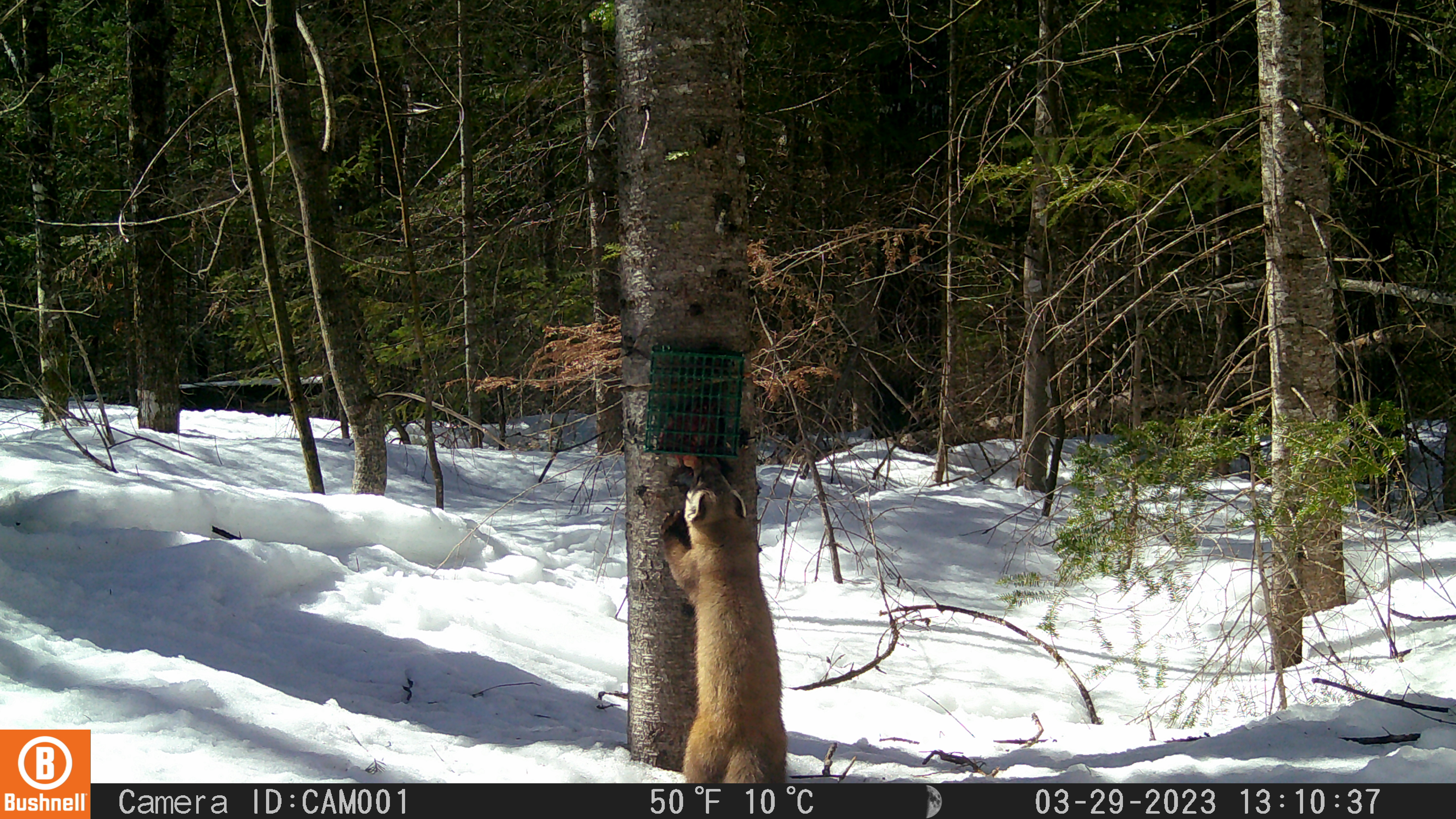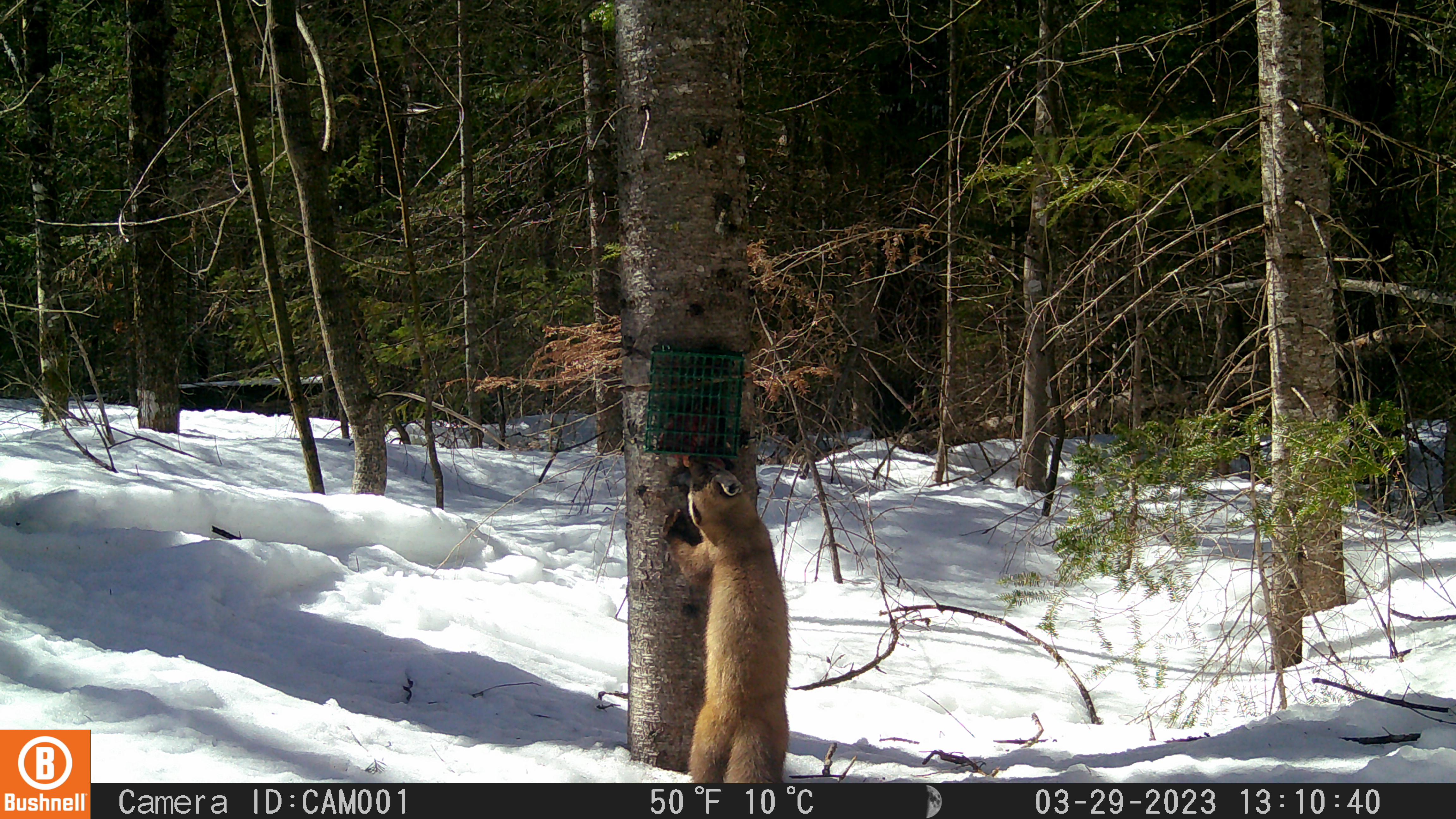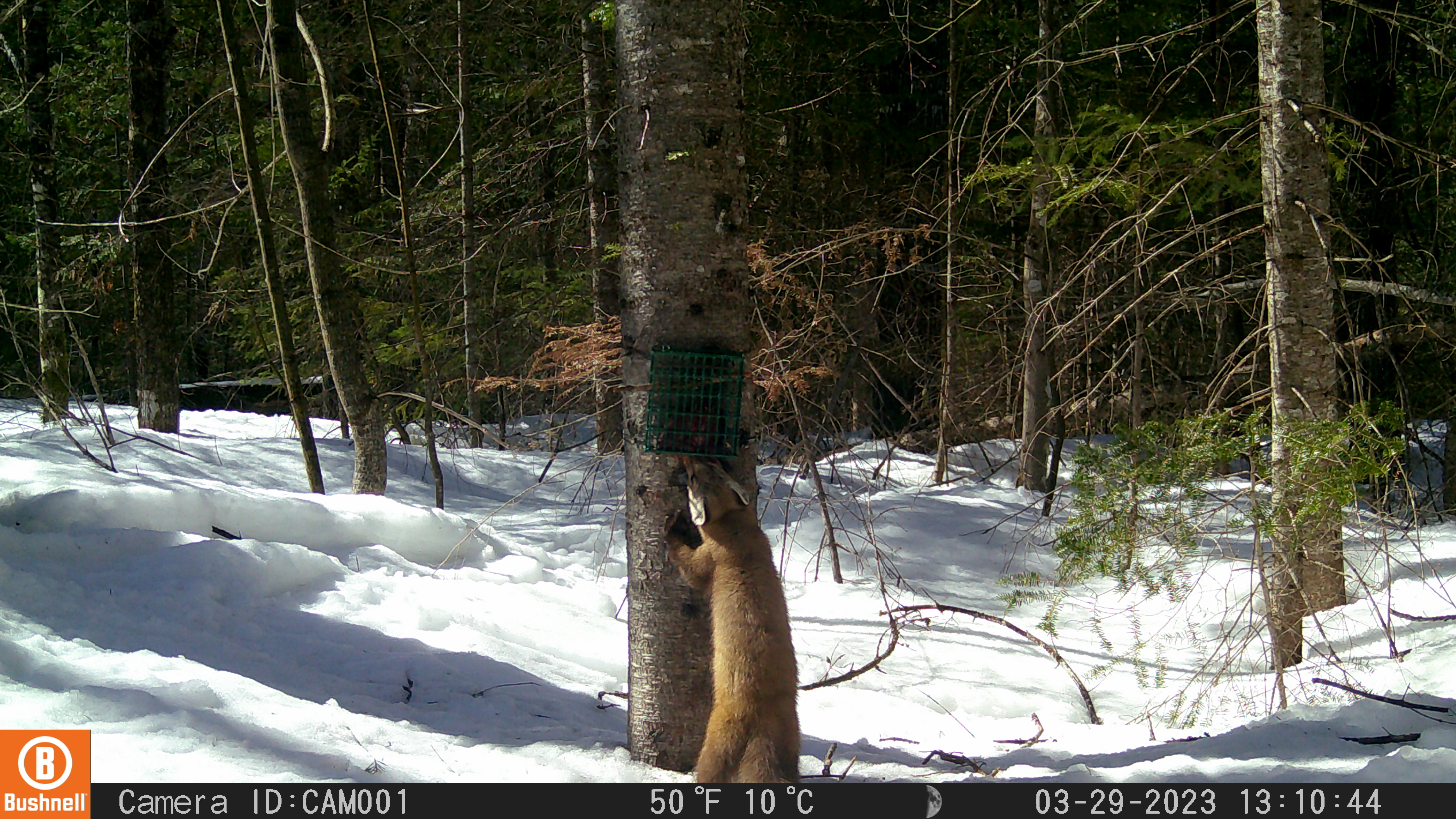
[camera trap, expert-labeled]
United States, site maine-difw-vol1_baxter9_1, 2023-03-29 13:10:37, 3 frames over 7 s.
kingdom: Animalia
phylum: Chordata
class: Mammalia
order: Carnivora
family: Mustelidae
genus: Martes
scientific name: Martes americana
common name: american marten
American marten (Martes americana).